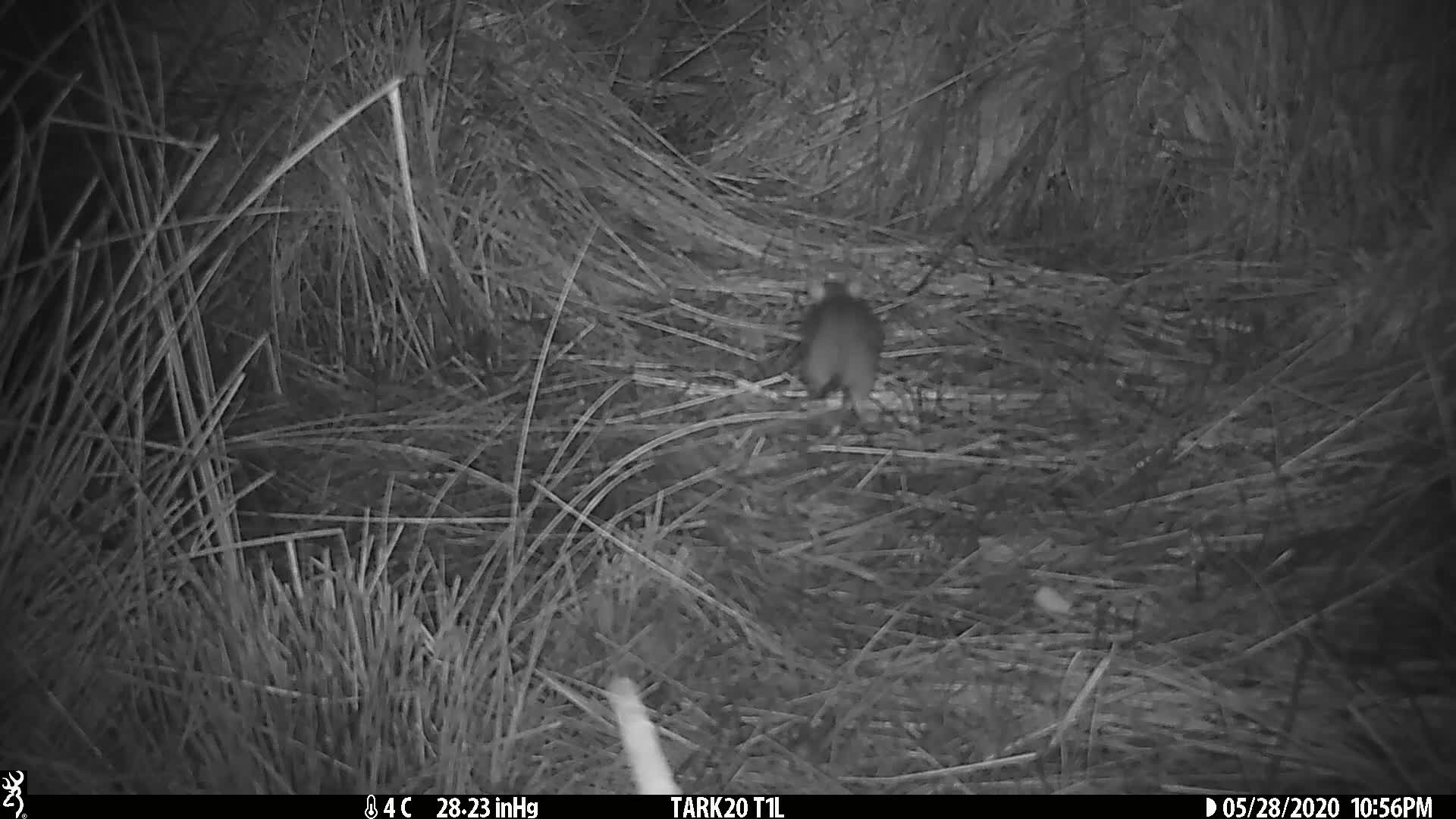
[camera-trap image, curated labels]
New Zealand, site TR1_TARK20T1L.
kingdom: Animalia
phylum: Chordata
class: Mammalia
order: Rodentia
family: Muridae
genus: Rattus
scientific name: Rattus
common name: rat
Rat (Rattus).